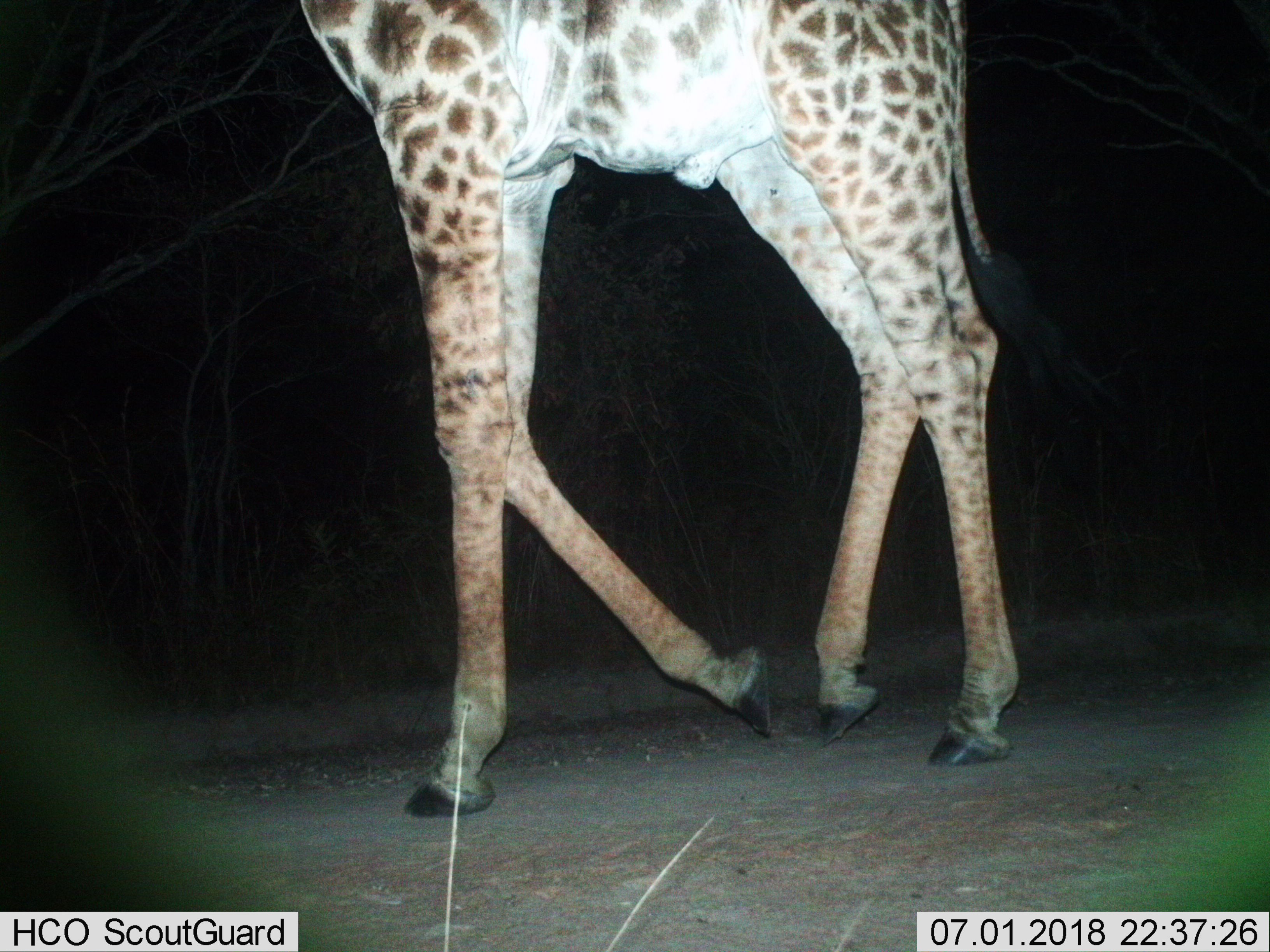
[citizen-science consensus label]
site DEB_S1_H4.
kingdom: Animalia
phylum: Chordata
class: Mammalia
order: Artiodactyla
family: Giraffidae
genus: Giraffa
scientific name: Giraffa camelopardalis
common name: giraffe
Giraffe (Giraffa camelopardalis), count 1. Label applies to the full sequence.